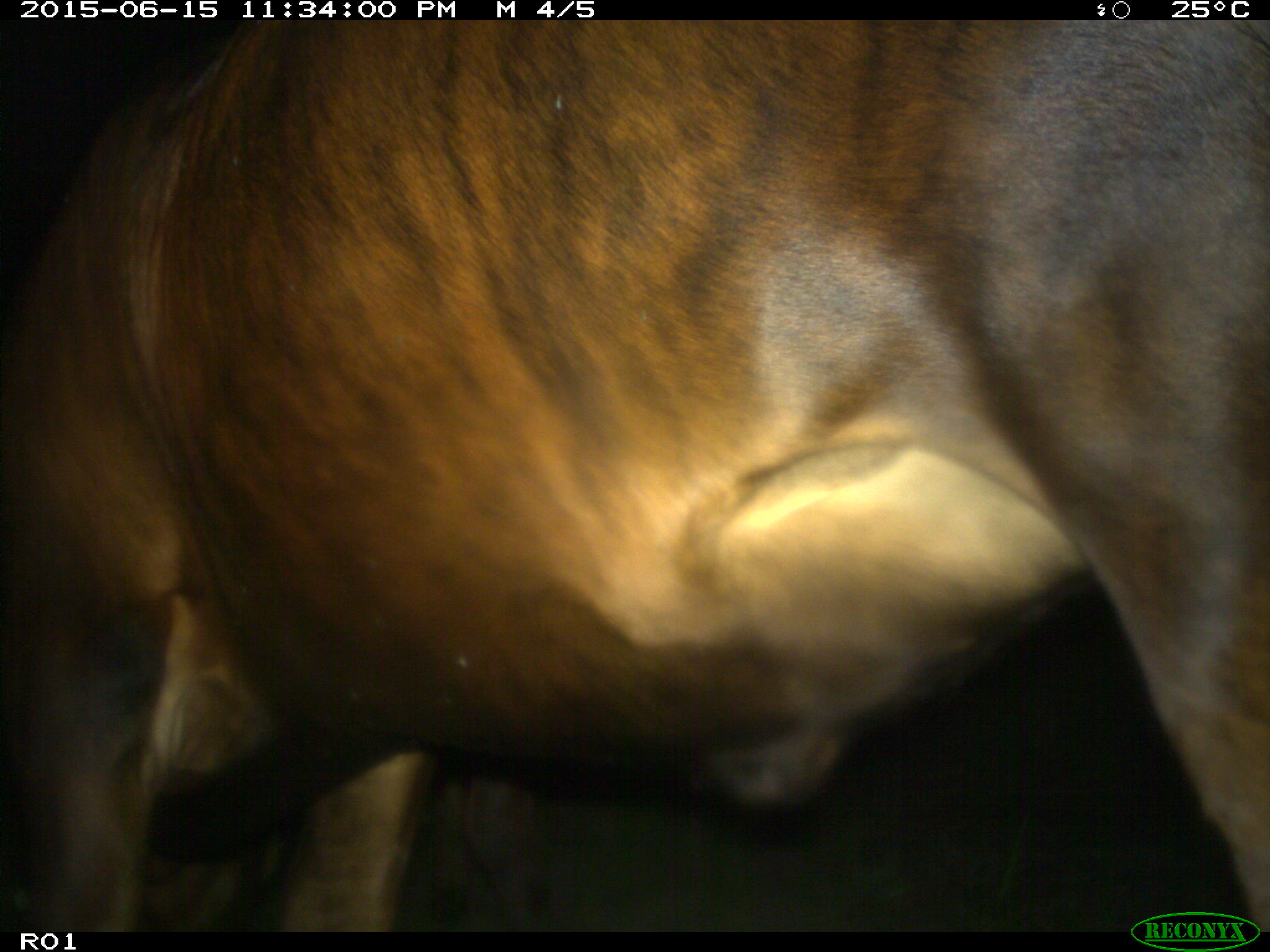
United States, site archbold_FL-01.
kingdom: Animalia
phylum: Chordata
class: Mammalia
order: Artiodactyla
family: Bovidae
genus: Bos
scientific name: Bos taurus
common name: domestic cow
Bos taurus (domestic cow).